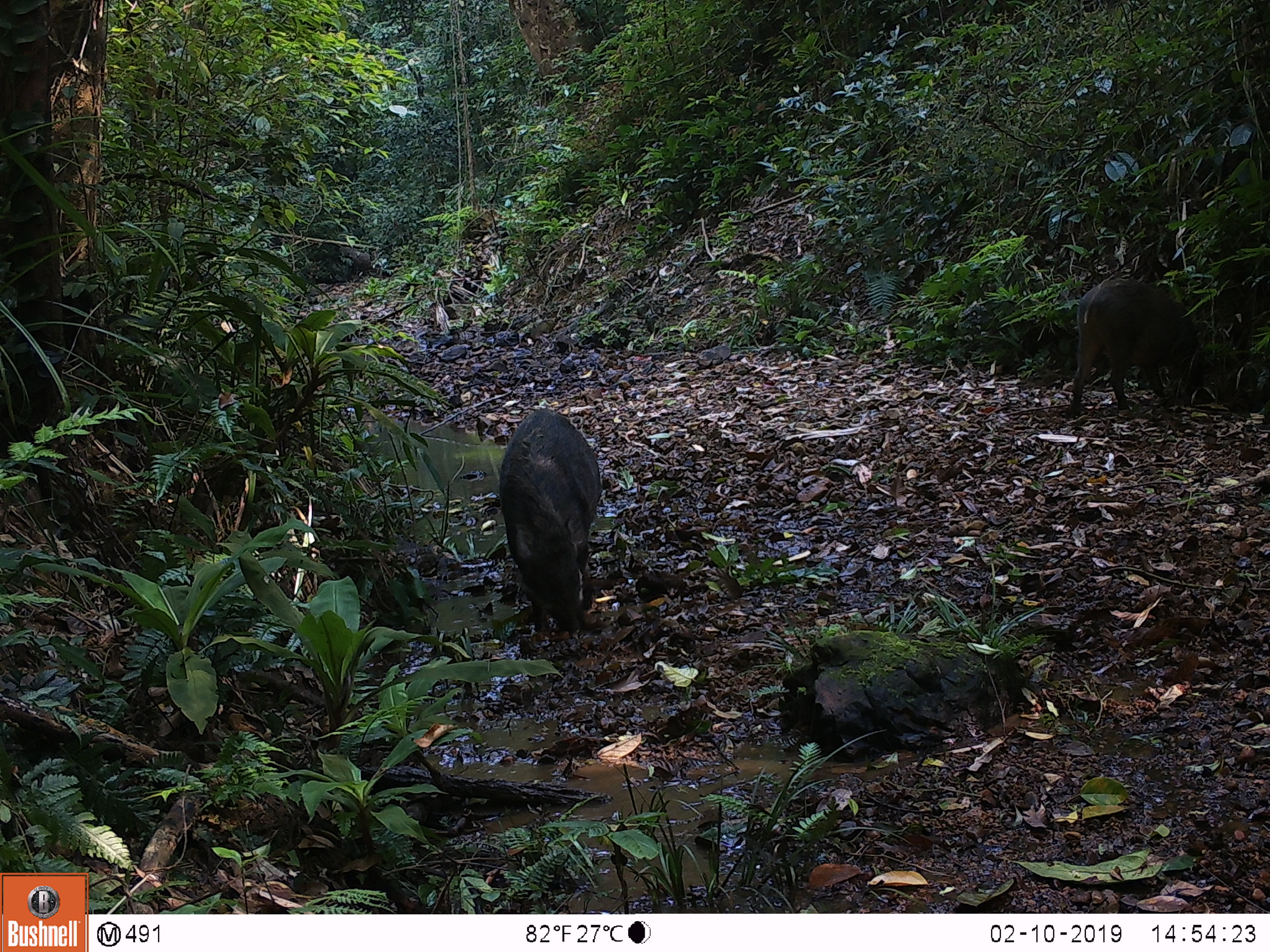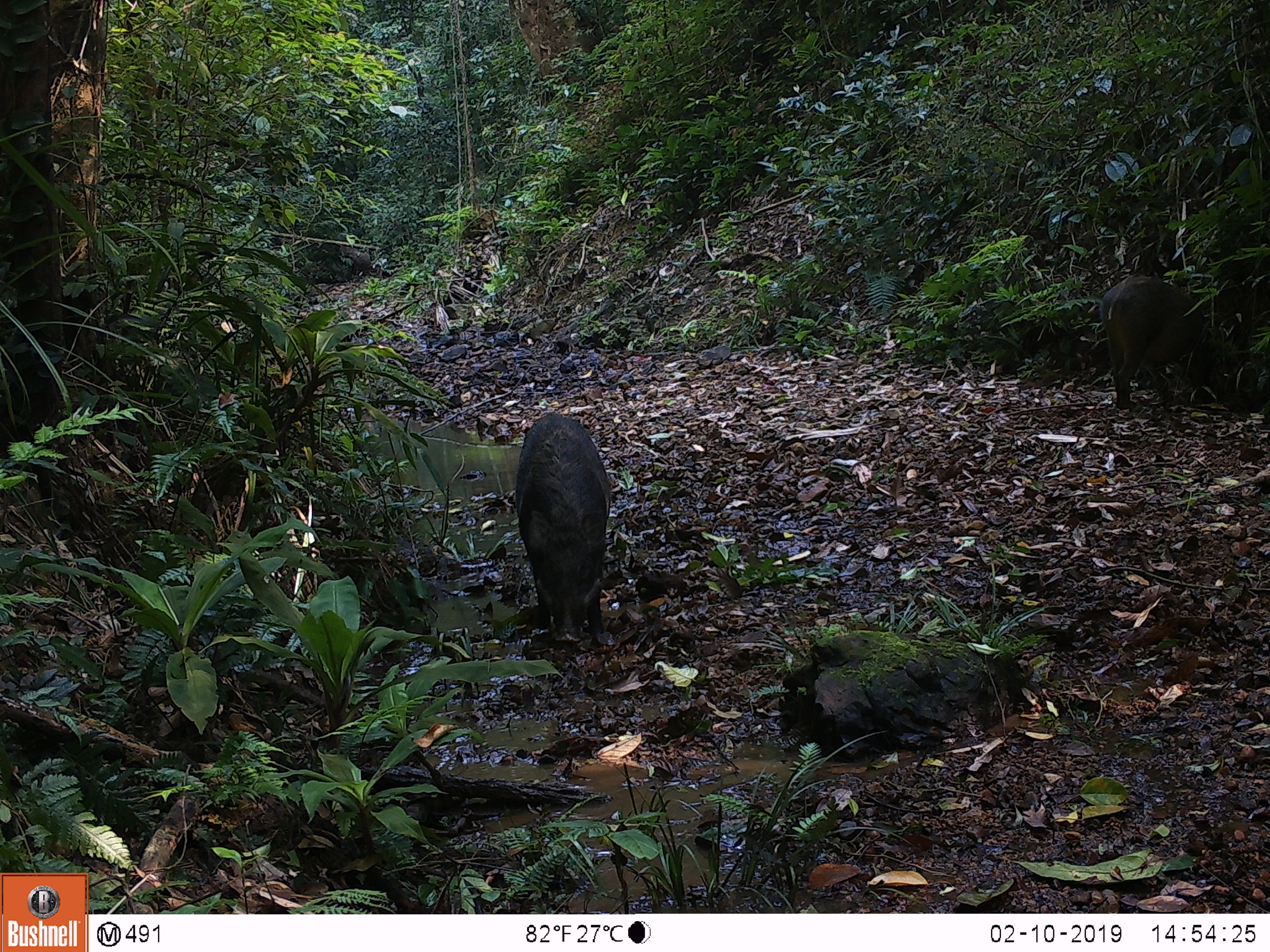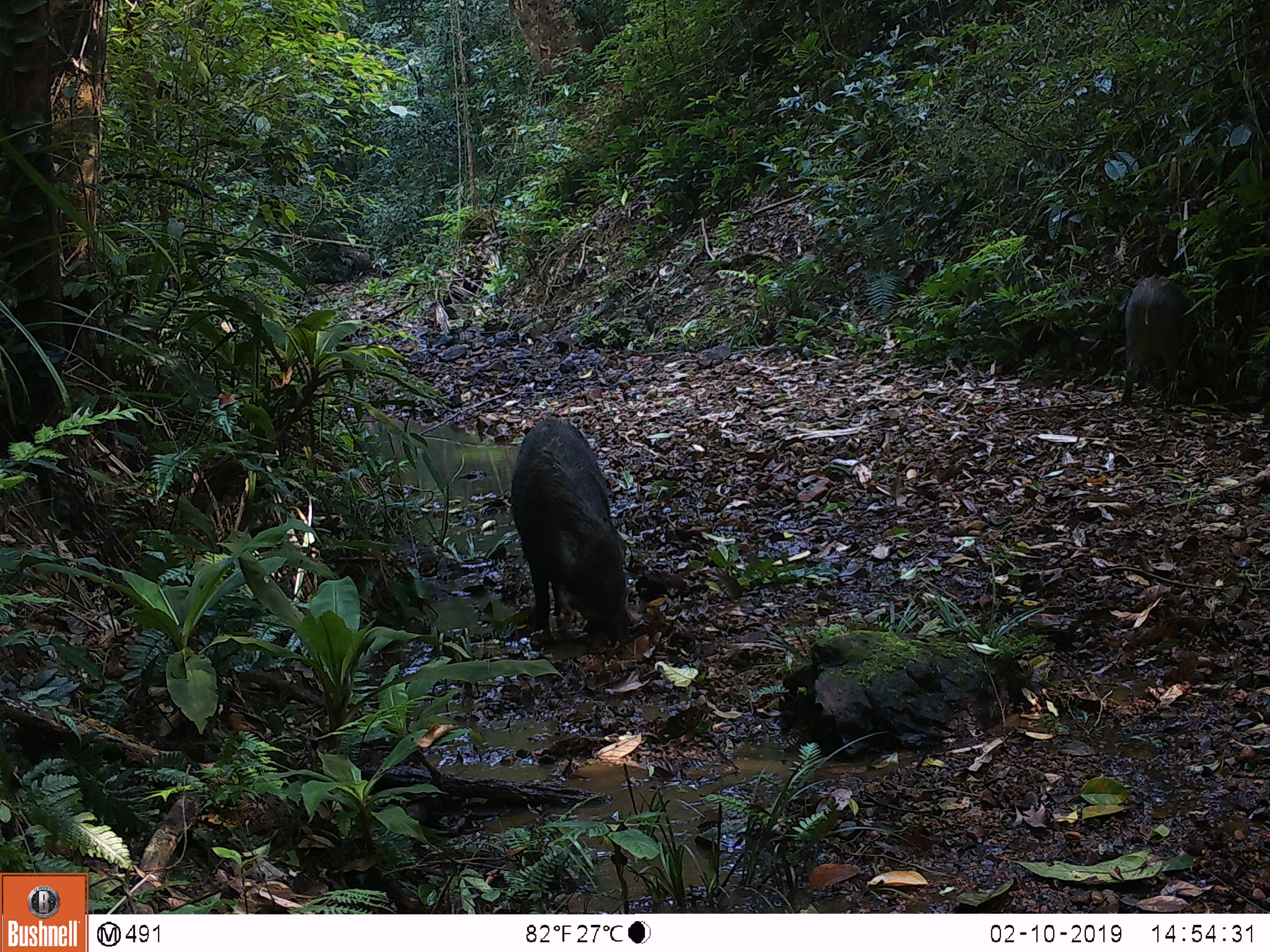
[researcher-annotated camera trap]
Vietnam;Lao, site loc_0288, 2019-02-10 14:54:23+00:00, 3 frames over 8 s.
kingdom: Animalia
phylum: Chordata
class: Mammalia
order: Artiodactyla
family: Suidae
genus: Sus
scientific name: Sus scrofa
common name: eurasian wild pig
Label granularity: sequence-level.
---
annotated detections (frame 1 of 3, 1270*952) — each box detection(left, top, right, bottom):
eurasian wild pig: detection(499, 405, 604, 632); detection(1066, 274, 1209, 415)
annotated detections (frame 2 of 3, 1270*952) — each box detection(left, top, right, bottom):
eurasian wild pig: detection(512, 410, 612, 647); detection(1100, 271, 1214, 410)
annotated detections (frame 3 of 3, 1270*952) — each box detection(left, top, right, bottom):
eurasian wild pig: detection(511, 416, 632, 650); detection(1119, 273, 1195, 407)